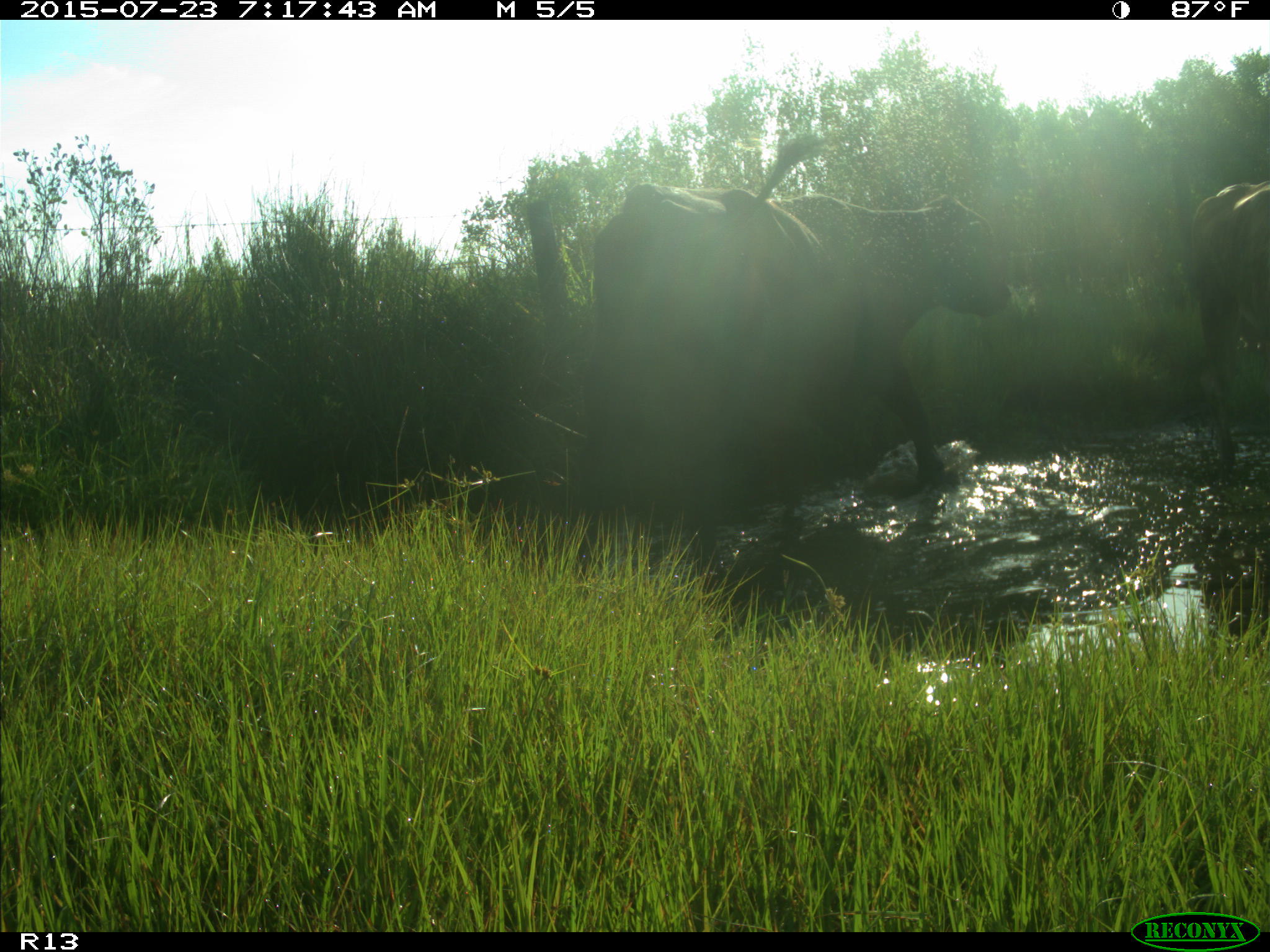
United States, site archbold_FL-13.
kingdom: Animalia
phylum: Chordata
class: Mammalia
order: Artiodactyla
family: Bovidae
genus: Bos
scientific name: Bos taurus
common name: domestic cow